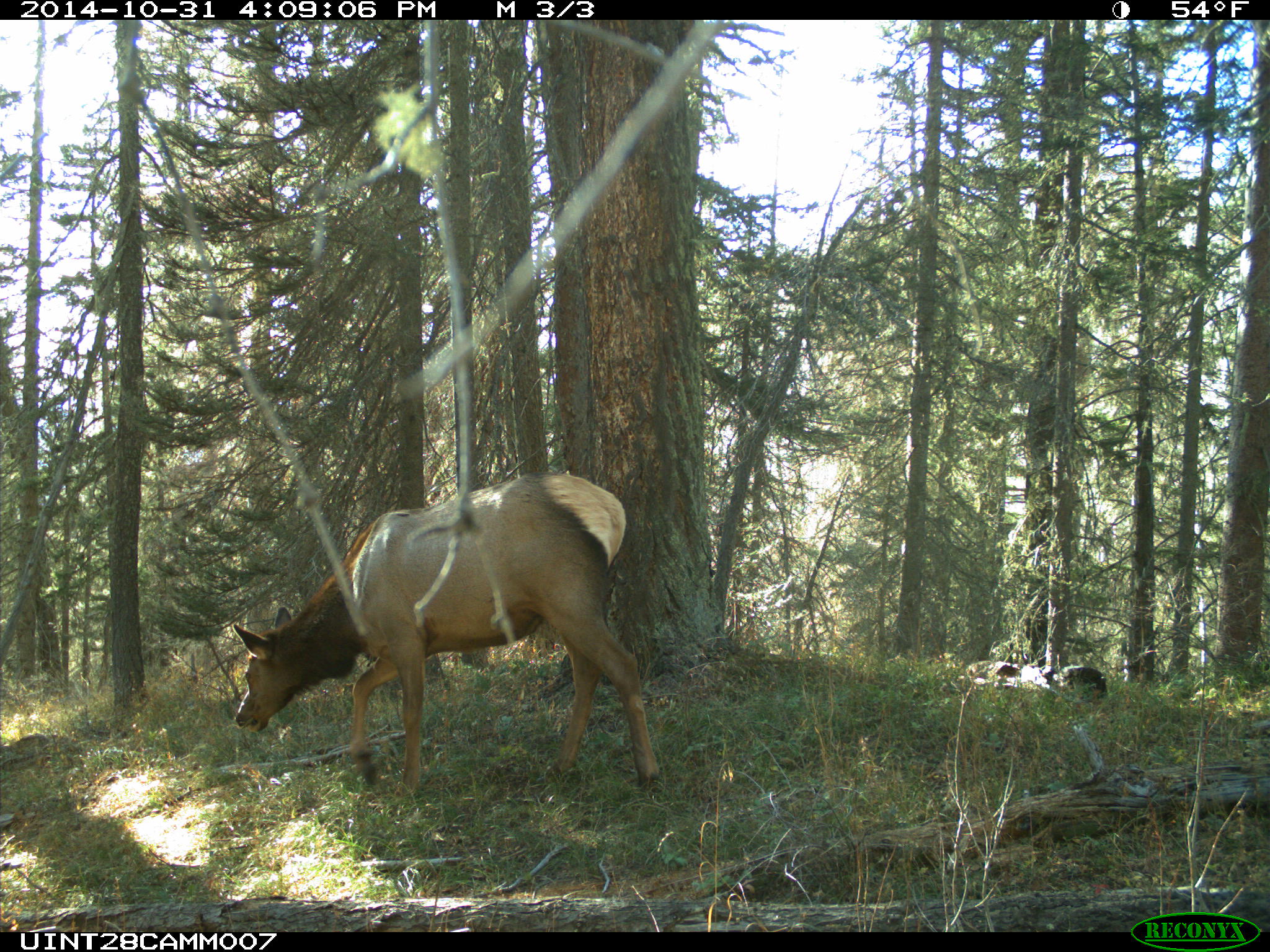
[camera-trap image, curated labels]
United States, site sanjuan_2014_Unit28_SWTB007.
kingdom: Animalia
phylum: Chordata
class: Mammalia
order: Artiodactyla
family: Cervidae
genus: Cervus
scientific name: Cervus elaphus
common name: red deer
Cervus elaphus (red deer).